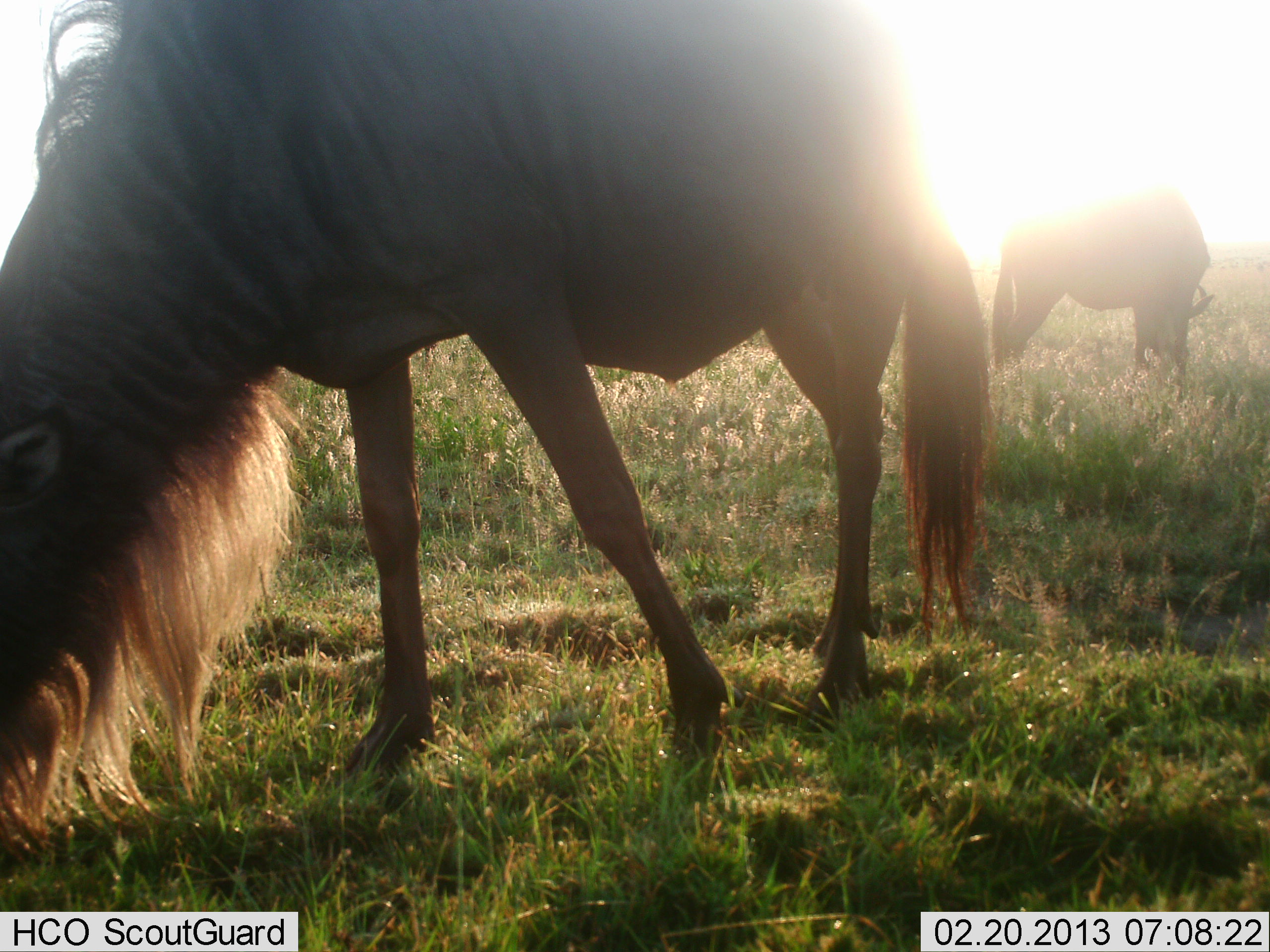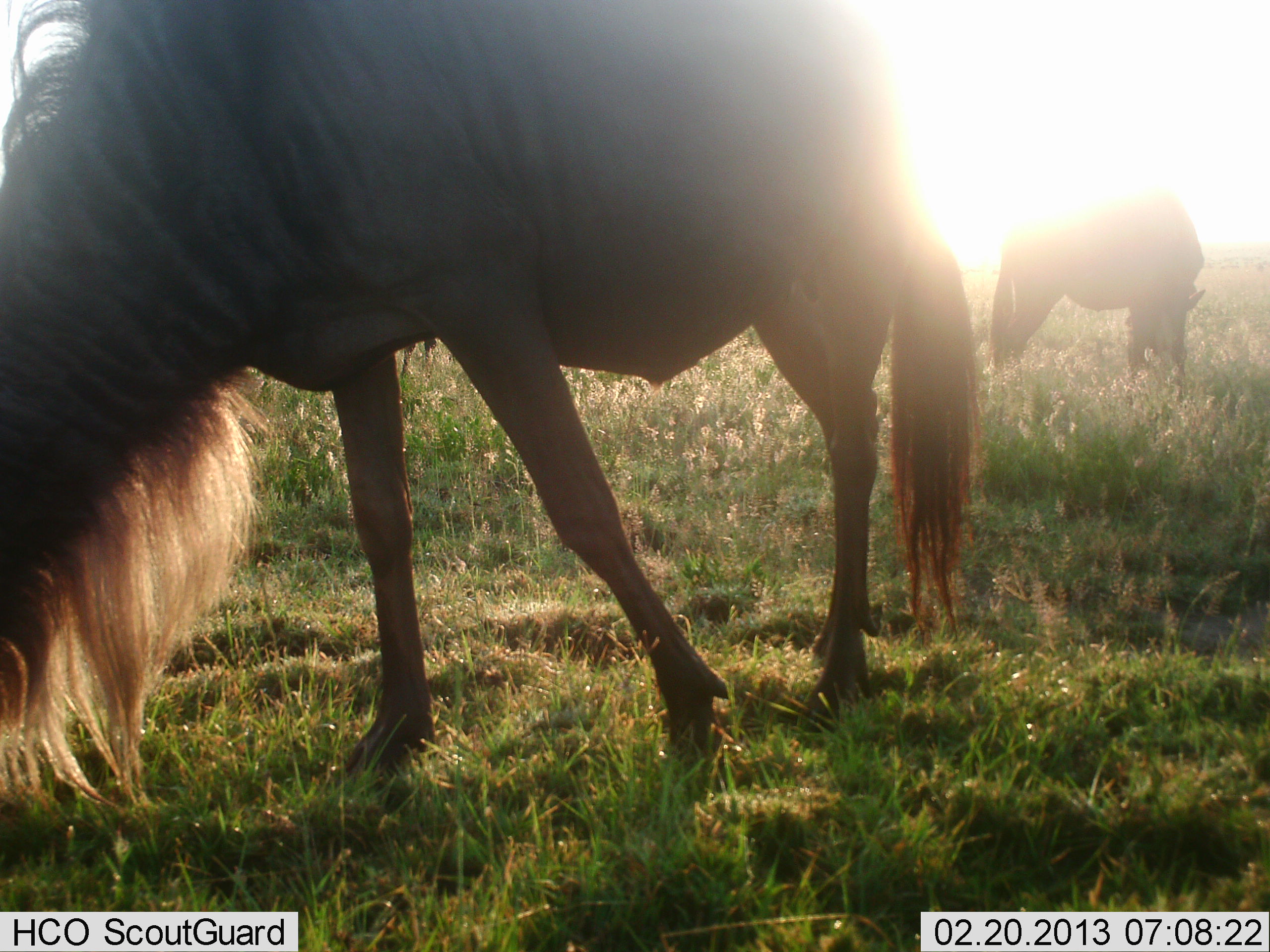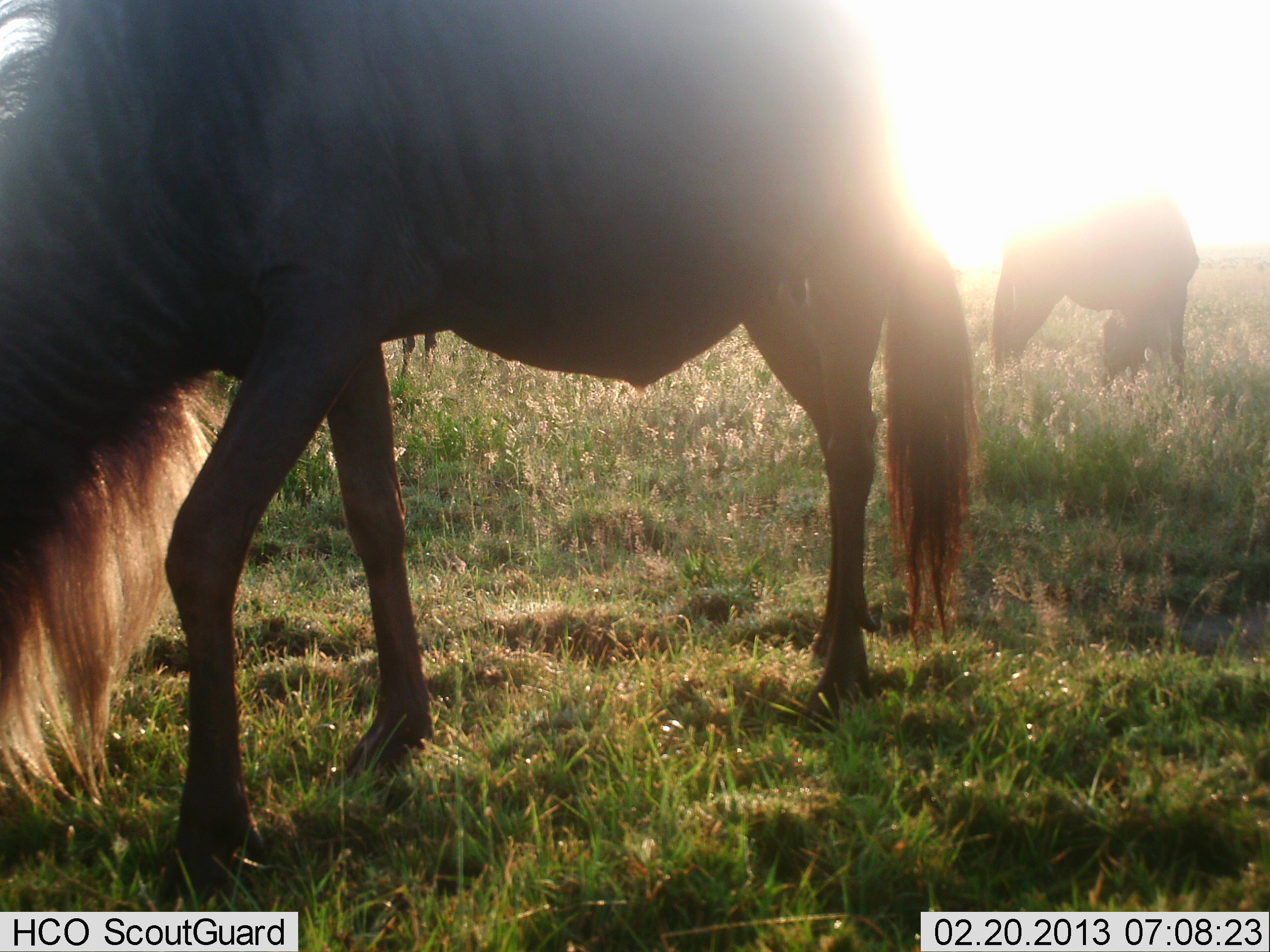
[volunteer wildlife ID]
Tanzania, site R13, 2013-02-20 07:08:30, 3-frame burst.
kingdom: Animalia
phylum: Chordata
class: Mammalia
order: Artiodactyla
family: Bovidae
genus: Connochaetes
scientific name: Connochaetes taurinus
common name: blue wildebeest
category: wildebeest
Wildebeest (blue wildebeest) (Connochaetes taurinus), count 2. Behavior (volunteer vote fractions): standing 31%, resting 0%, moving 12%, interacting 0%. Young present (vote fraction): 0%. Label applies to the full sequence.